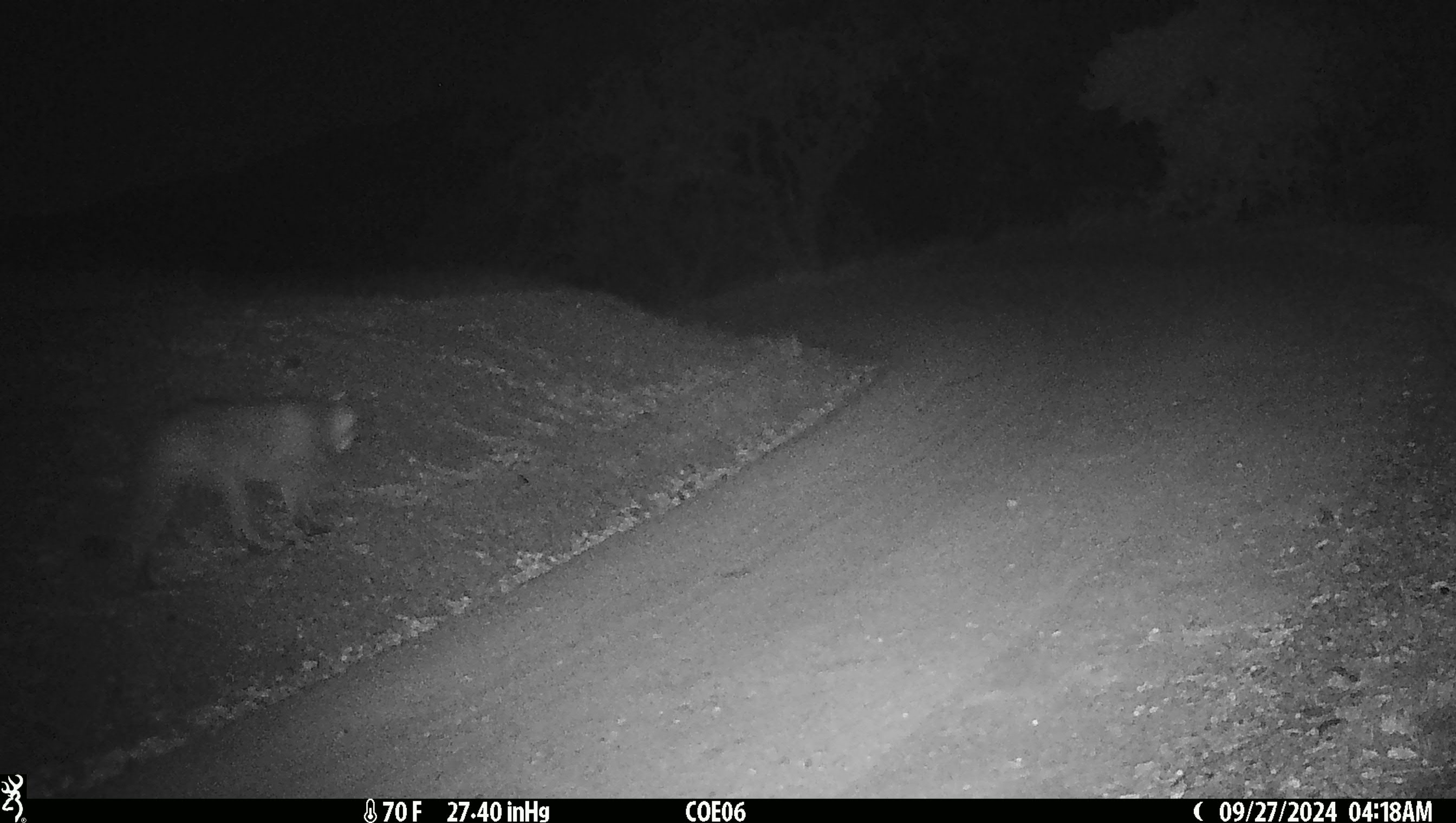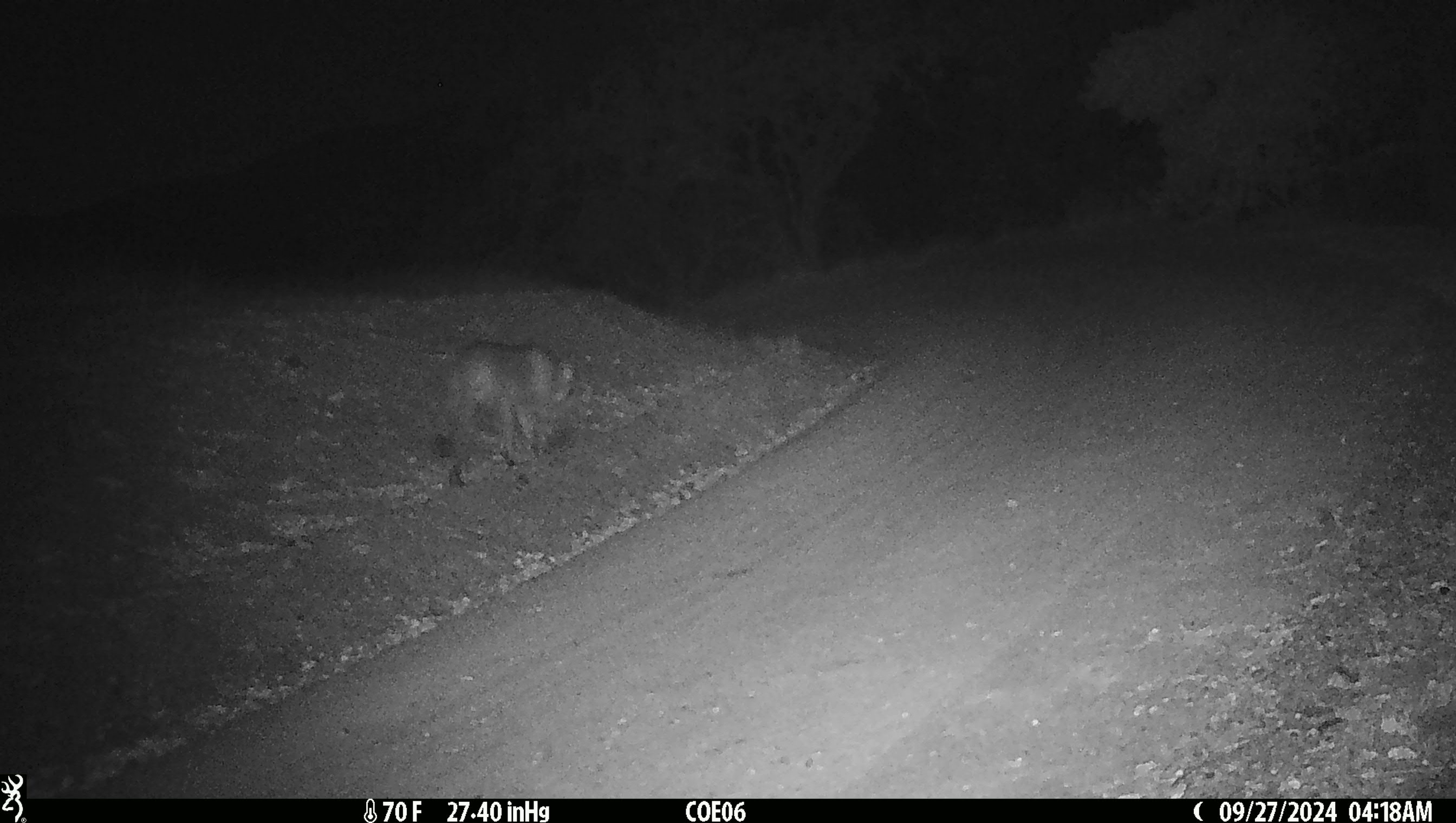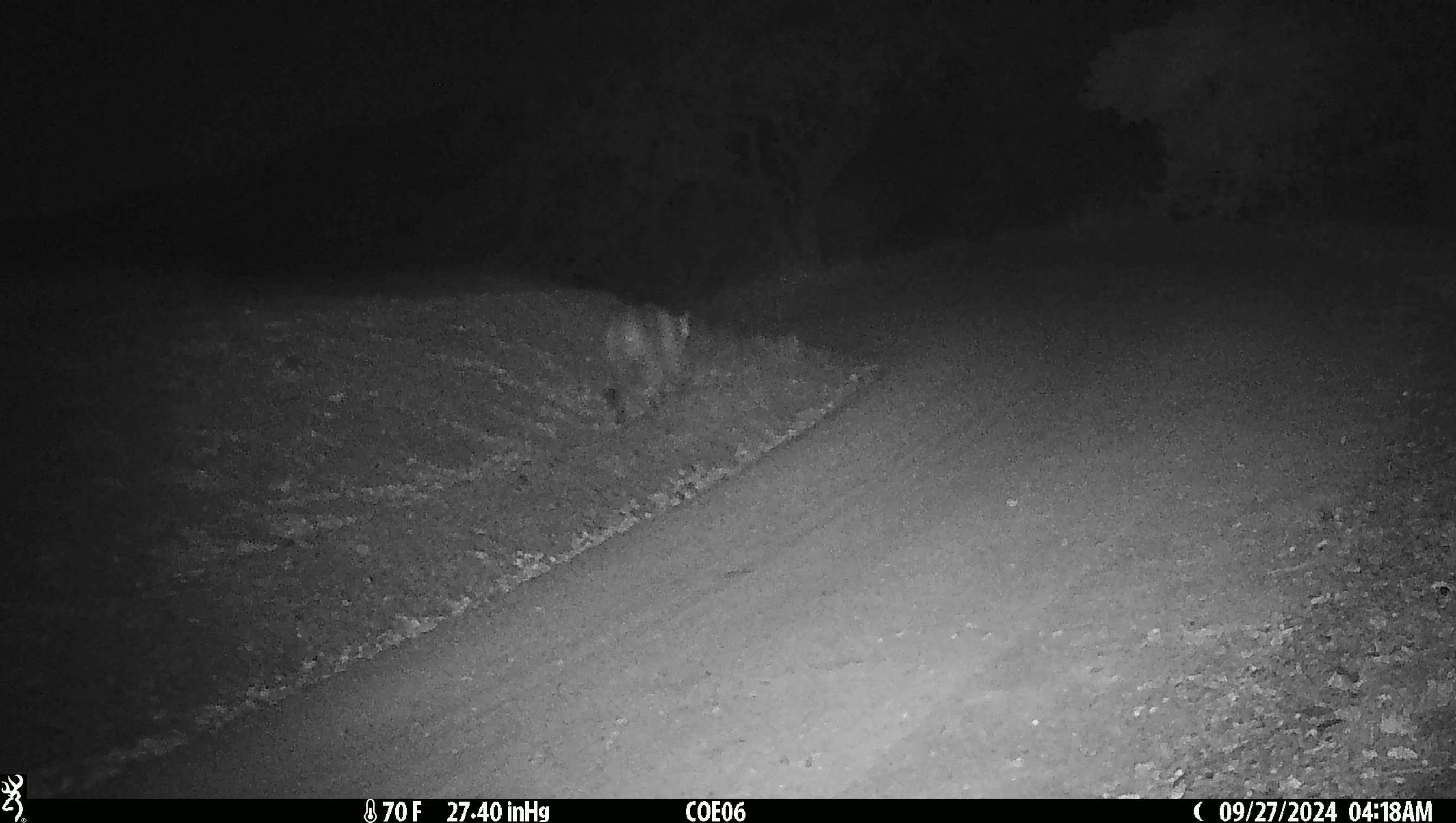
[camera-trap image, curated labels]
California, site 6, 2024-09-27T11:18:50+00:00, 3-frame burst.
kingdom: Animalia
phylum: Chordata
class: Mammalia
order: Carnivora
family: Felidae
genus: Puma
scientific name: Puma concolor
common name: puma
Puma (Puma concolor).